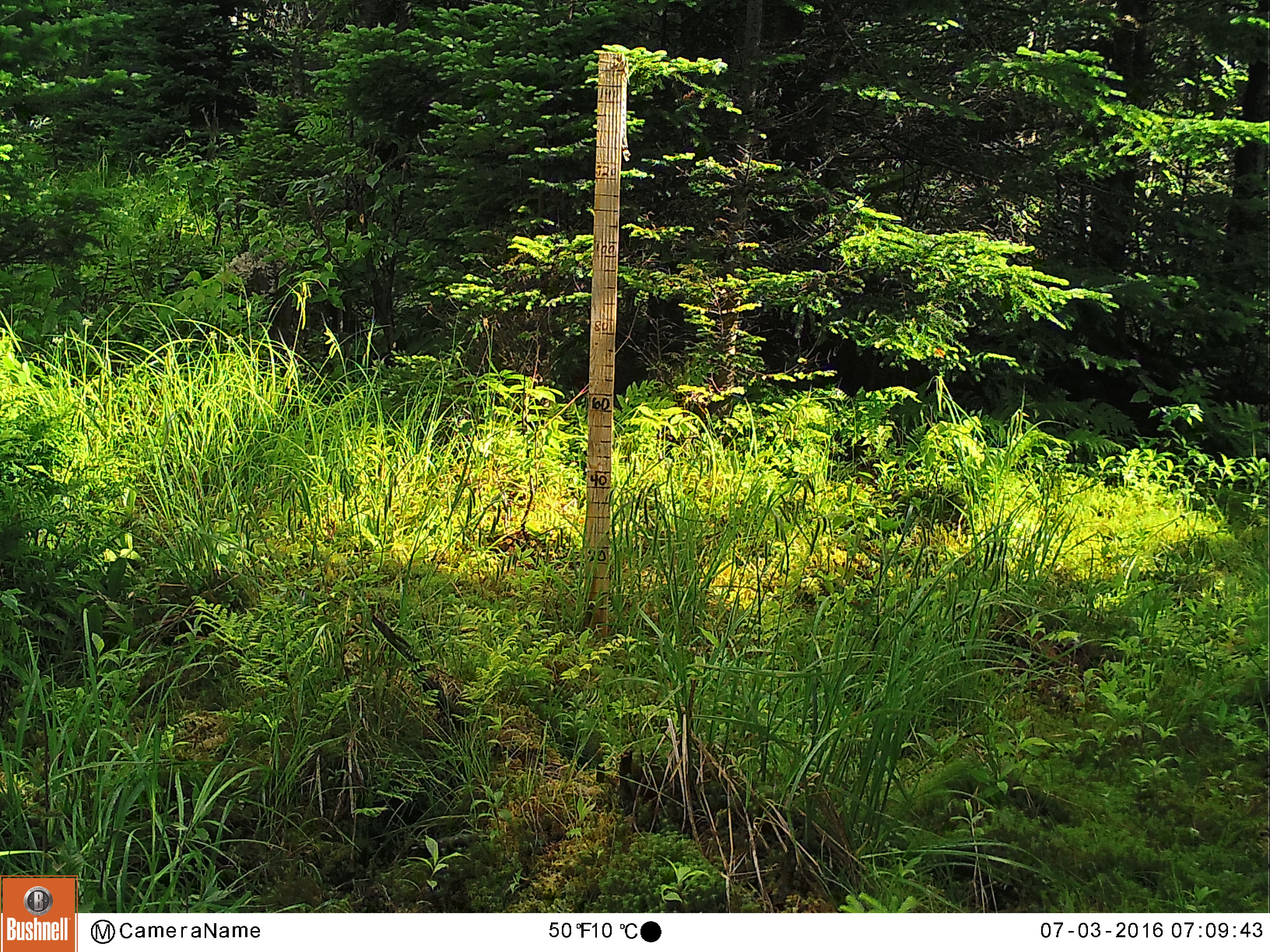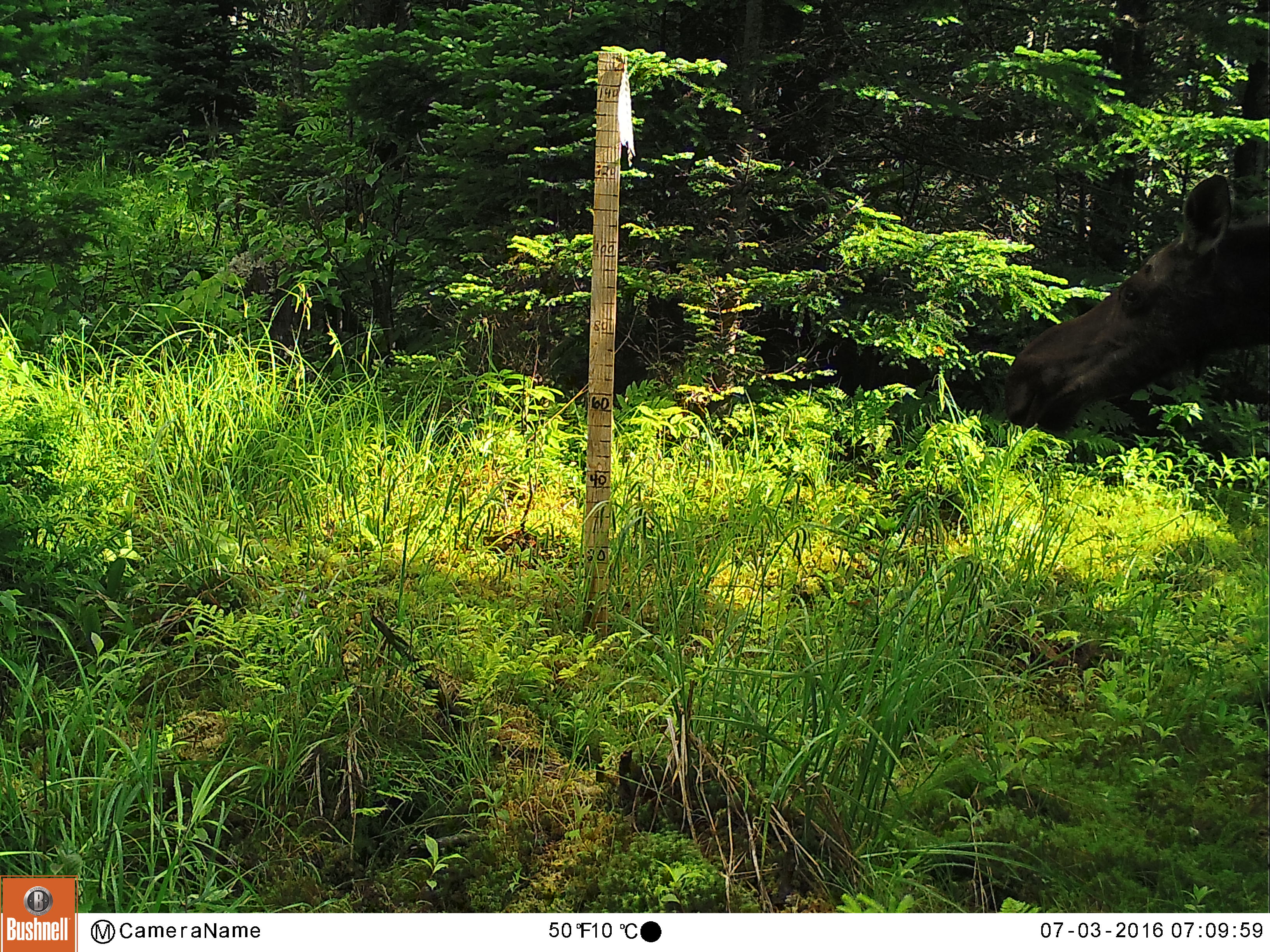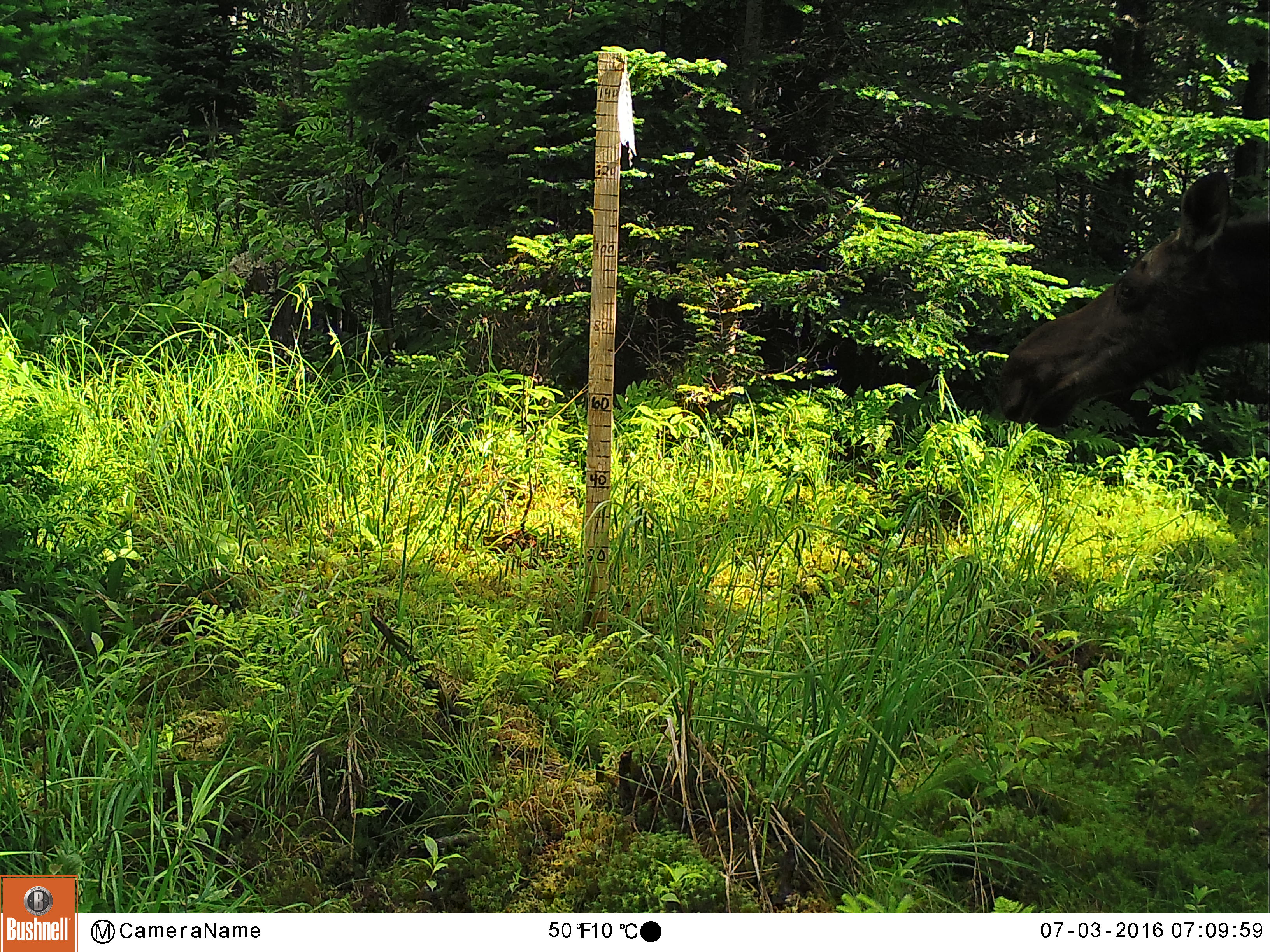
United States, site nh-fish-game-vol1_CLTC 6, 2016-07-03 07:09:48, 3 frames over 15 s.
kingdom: Animalia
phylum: Chordata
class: Mammalia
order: Artiodactyla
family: Cervidae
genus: Alces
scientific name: Alces alces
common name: moose